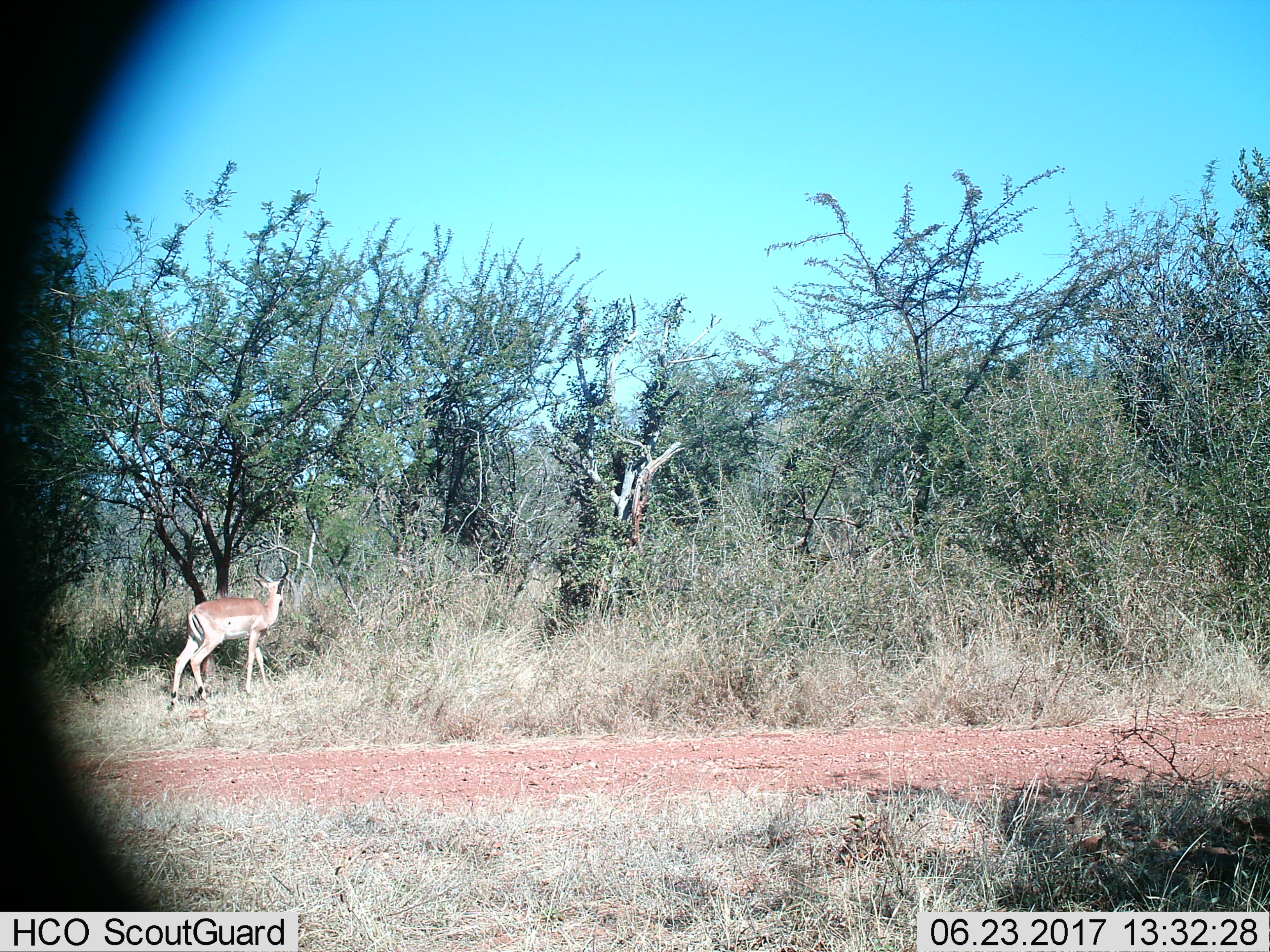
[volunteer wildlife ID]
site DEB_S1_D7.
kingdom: Animalia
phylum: Chordata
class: Mammalia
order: Artiodactyla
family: Bovidae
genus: Aepyceros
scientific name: Aepyceros melampus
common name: impala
Impala (Aepyceros melampus), count 1. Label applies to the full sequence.